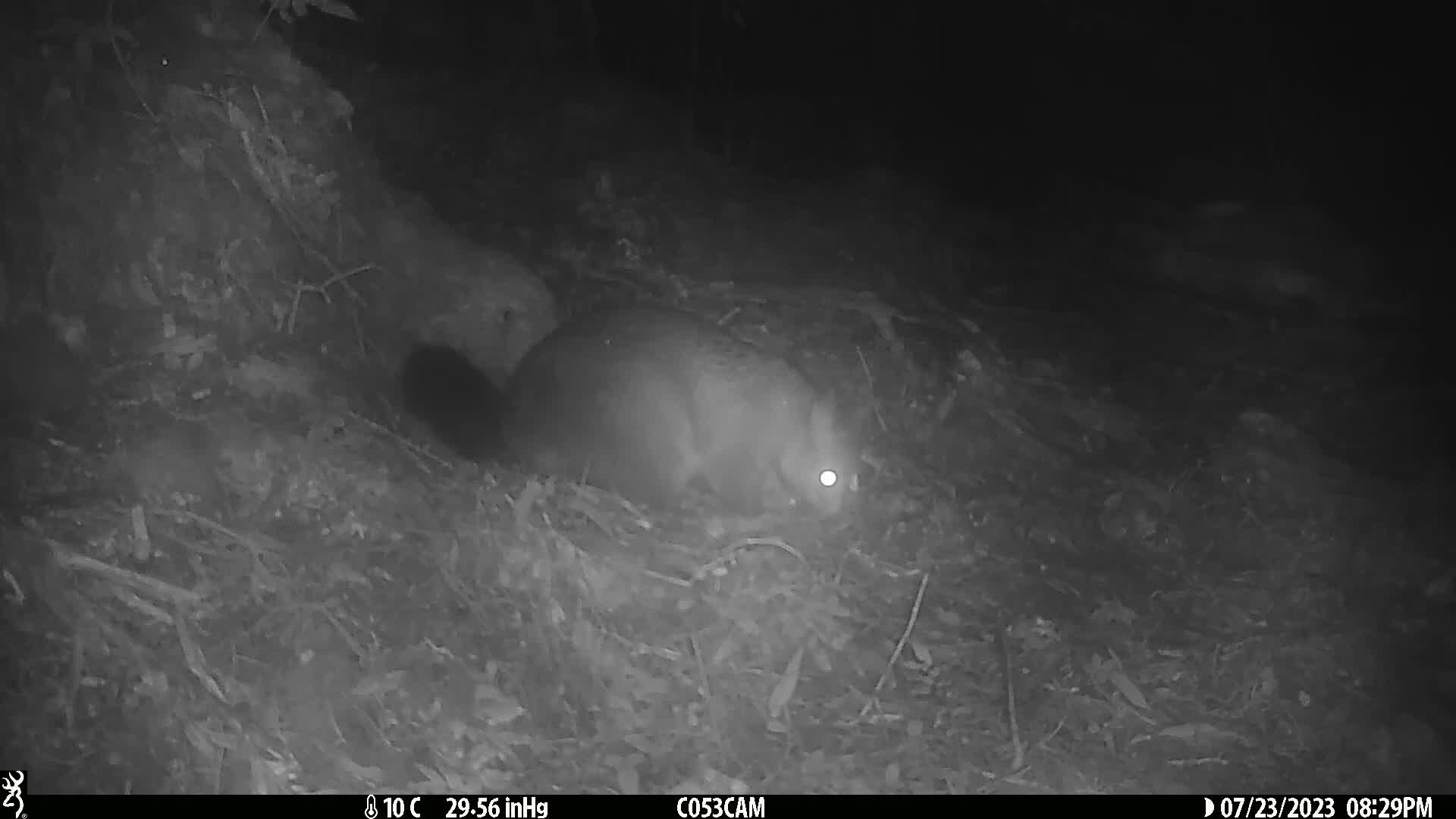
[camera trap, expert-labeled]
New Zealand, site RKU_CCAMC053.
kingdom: Animalia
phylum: Chordata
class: Mammalia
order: Diprotodontia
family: Phalangeridae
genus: Trichosurus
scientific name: Trichosurus vulpecula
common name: common brushtail possum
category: possum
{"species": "possum (common brushtail possum) (Trichosurus vulpecula)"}